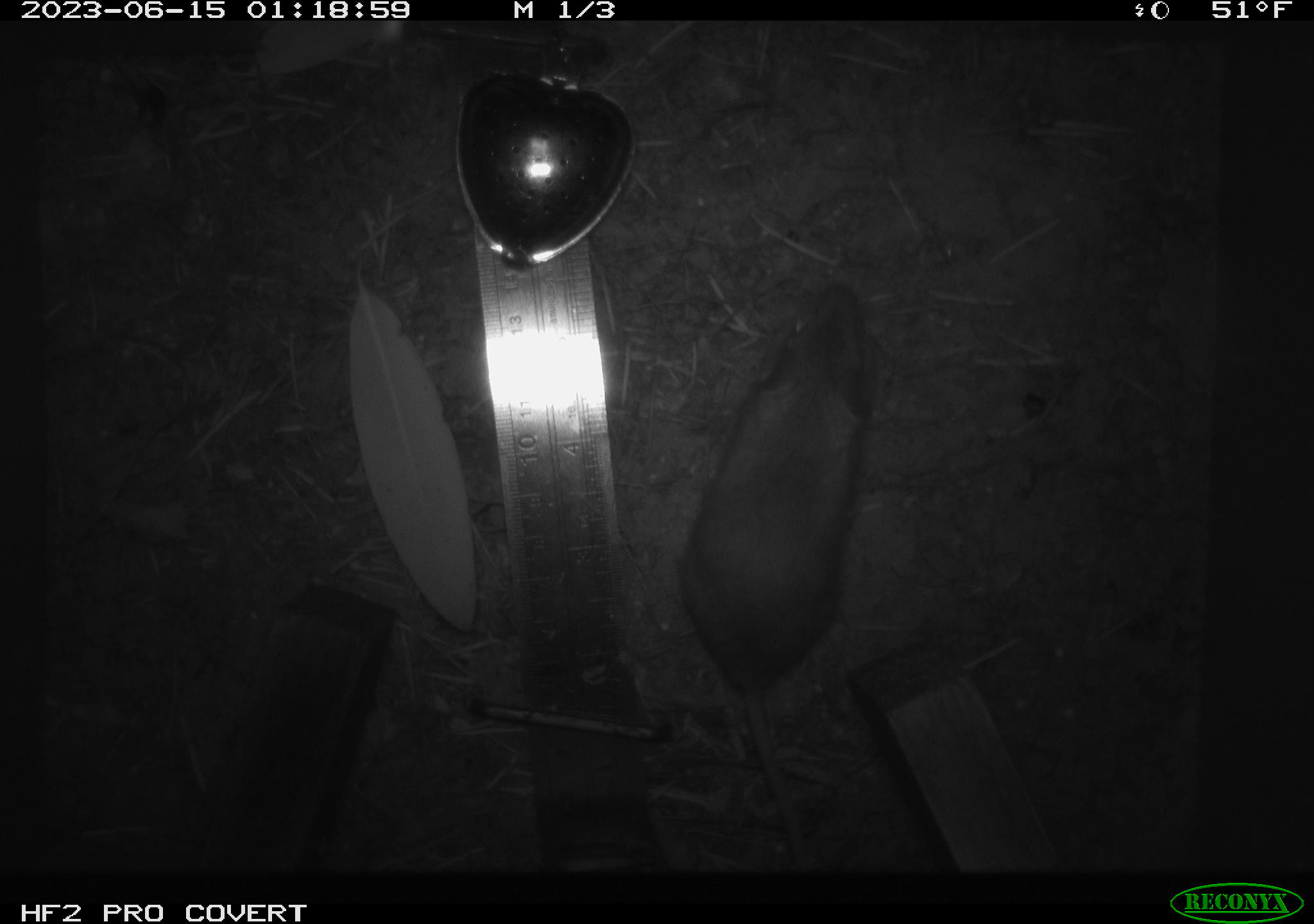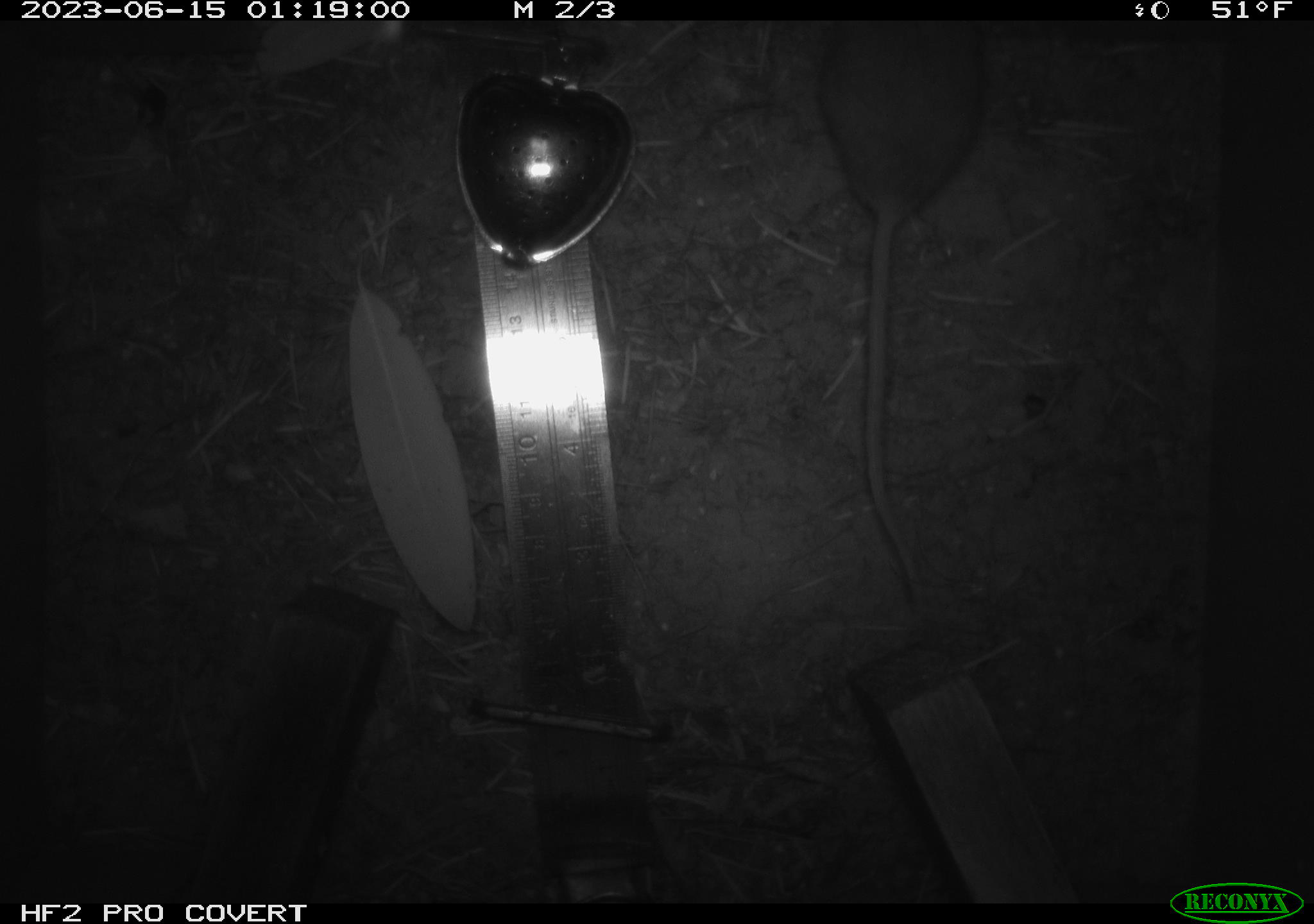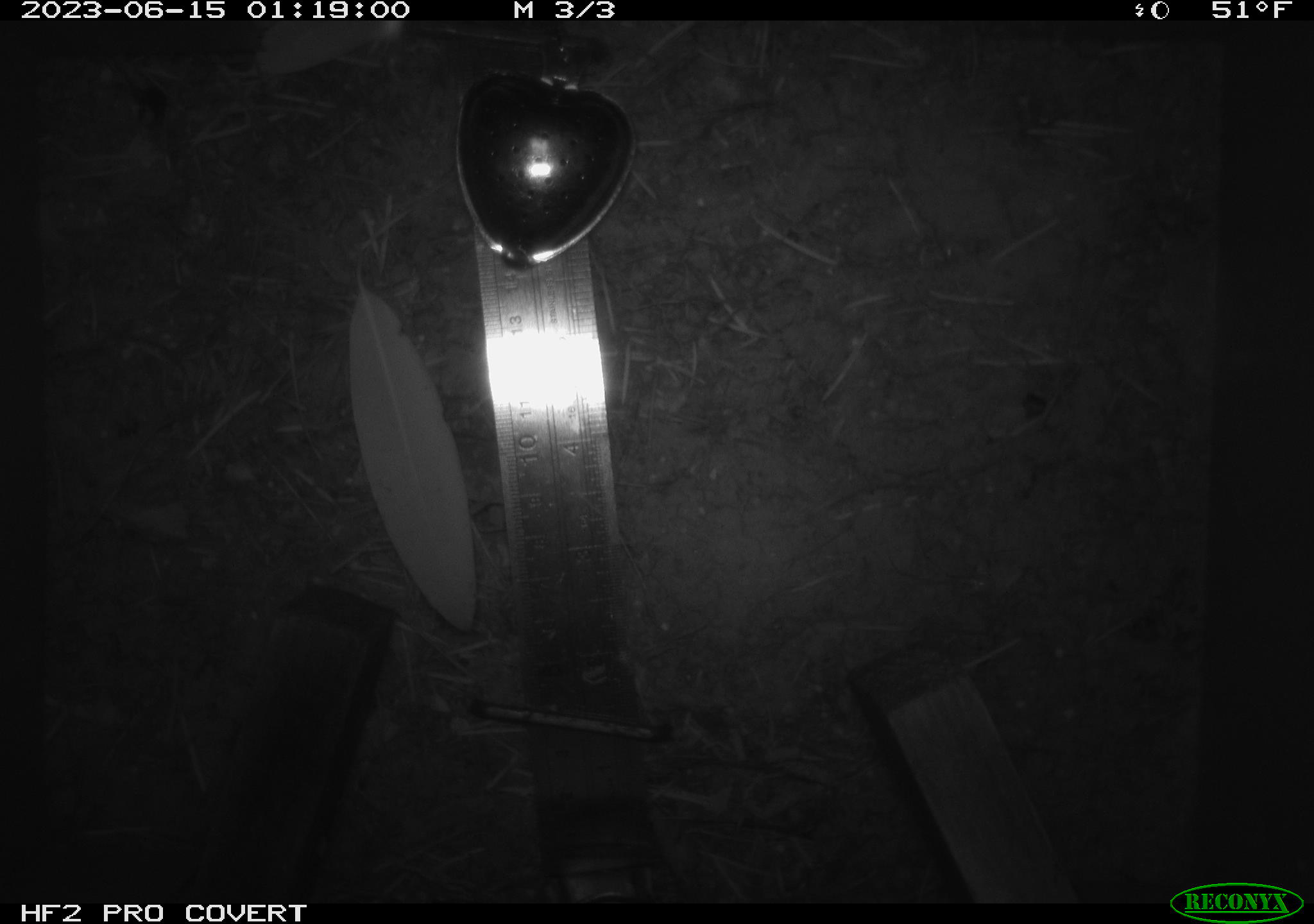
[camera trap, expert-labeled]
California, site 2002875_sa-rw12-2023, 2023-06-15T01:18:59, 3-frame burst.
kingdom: Animalia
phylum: Chordata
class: Mammalia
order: Rodentia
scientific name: Rodentia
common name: mouse species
Mouse species (Rodentia).